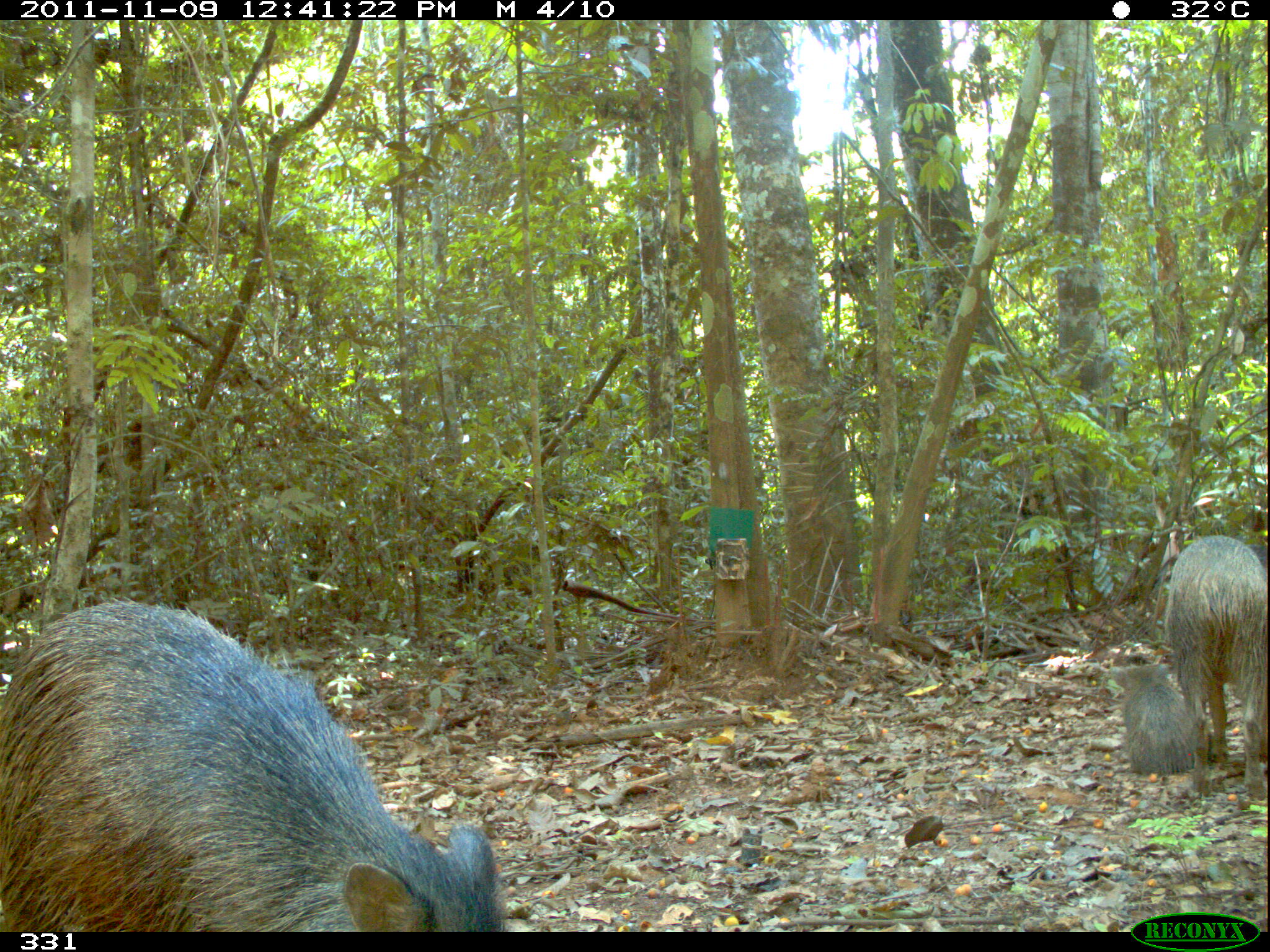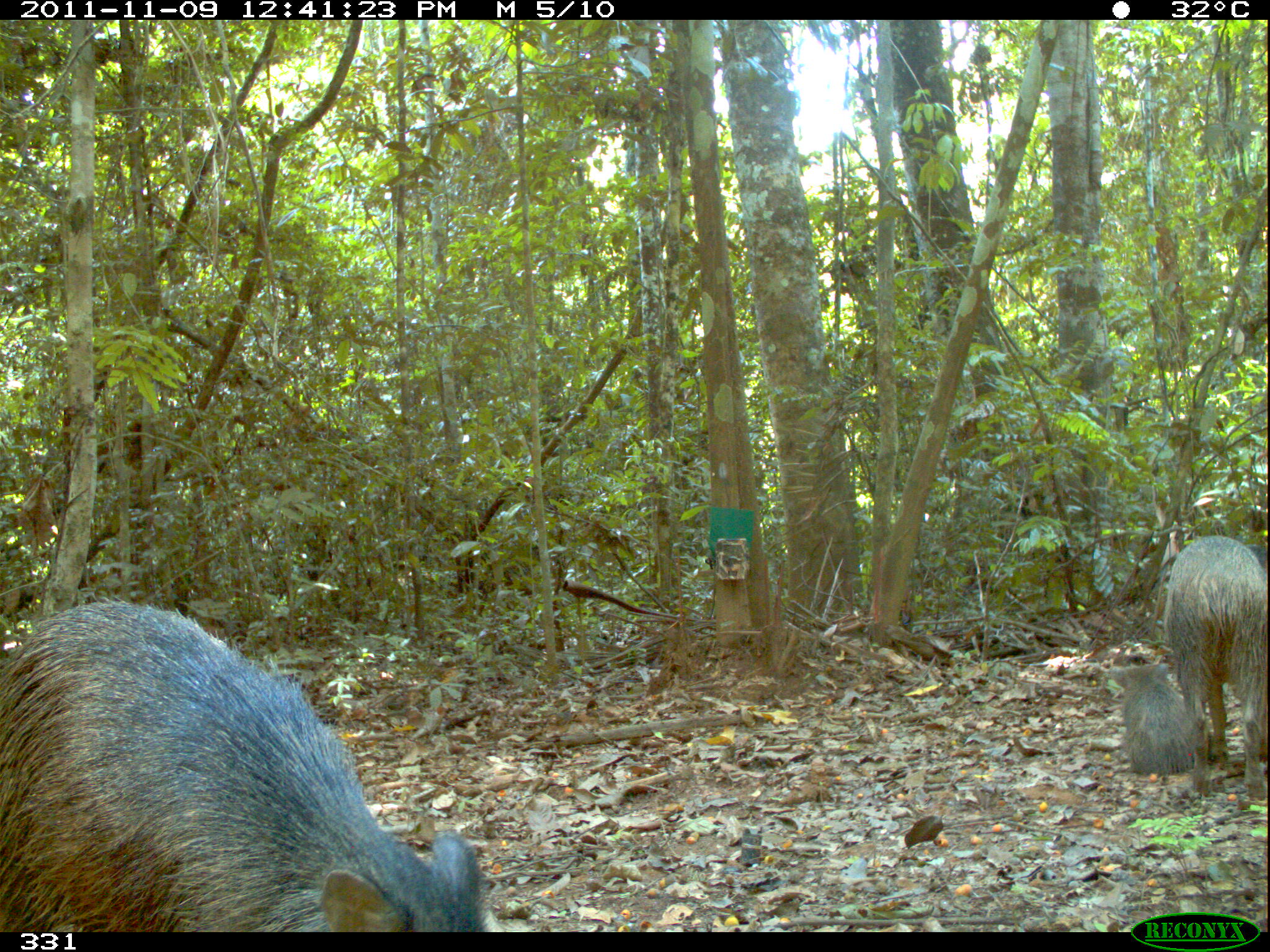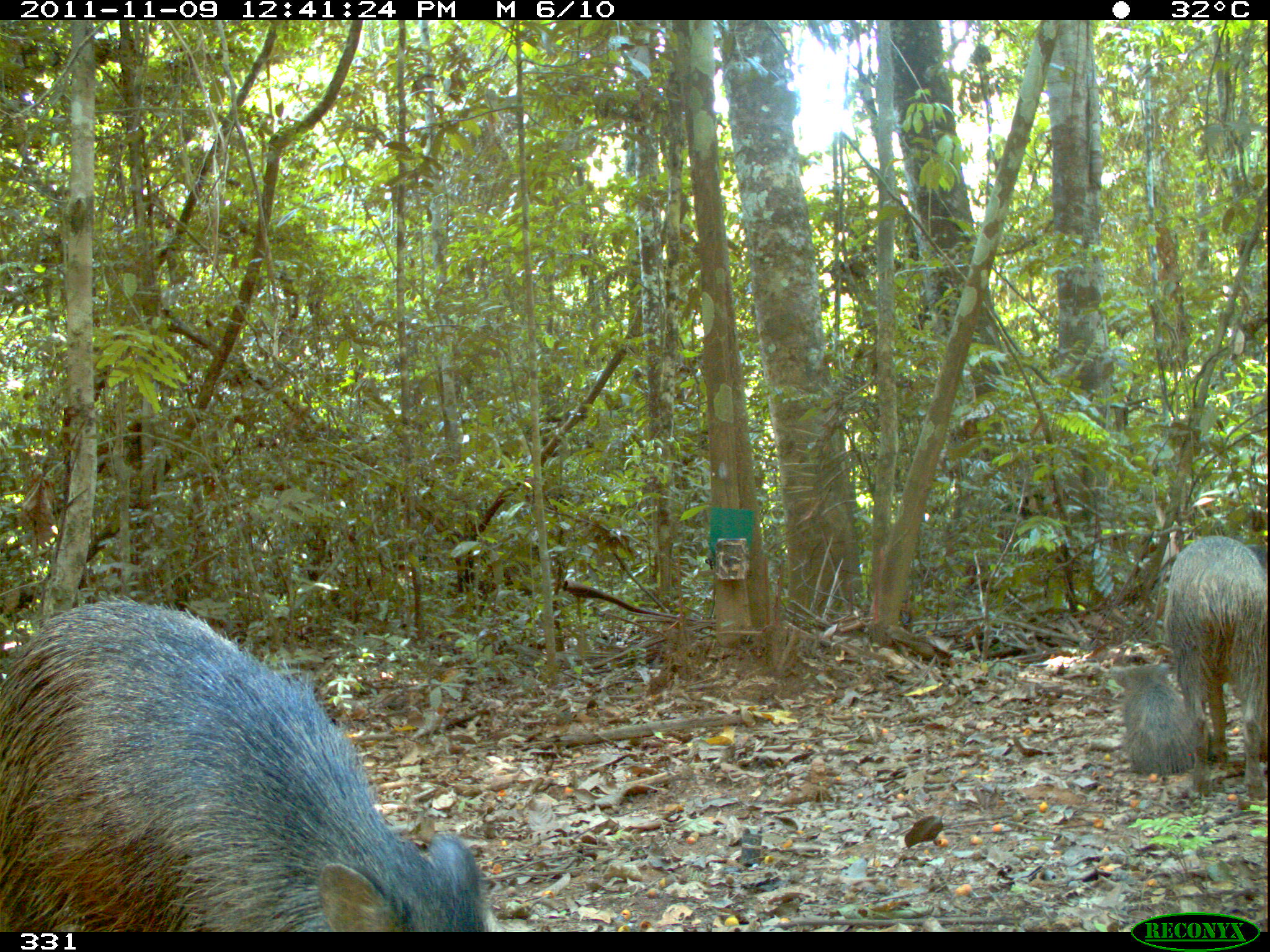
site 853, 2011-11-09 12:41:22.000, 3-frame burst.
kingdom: Animalia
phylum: Chordata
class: Mammalia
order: Artiodactyla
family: Tayassuidae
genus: Pecari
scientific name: Pecari tajacu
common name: collared peccary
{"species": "Pecari tajacu (collared peccary)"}